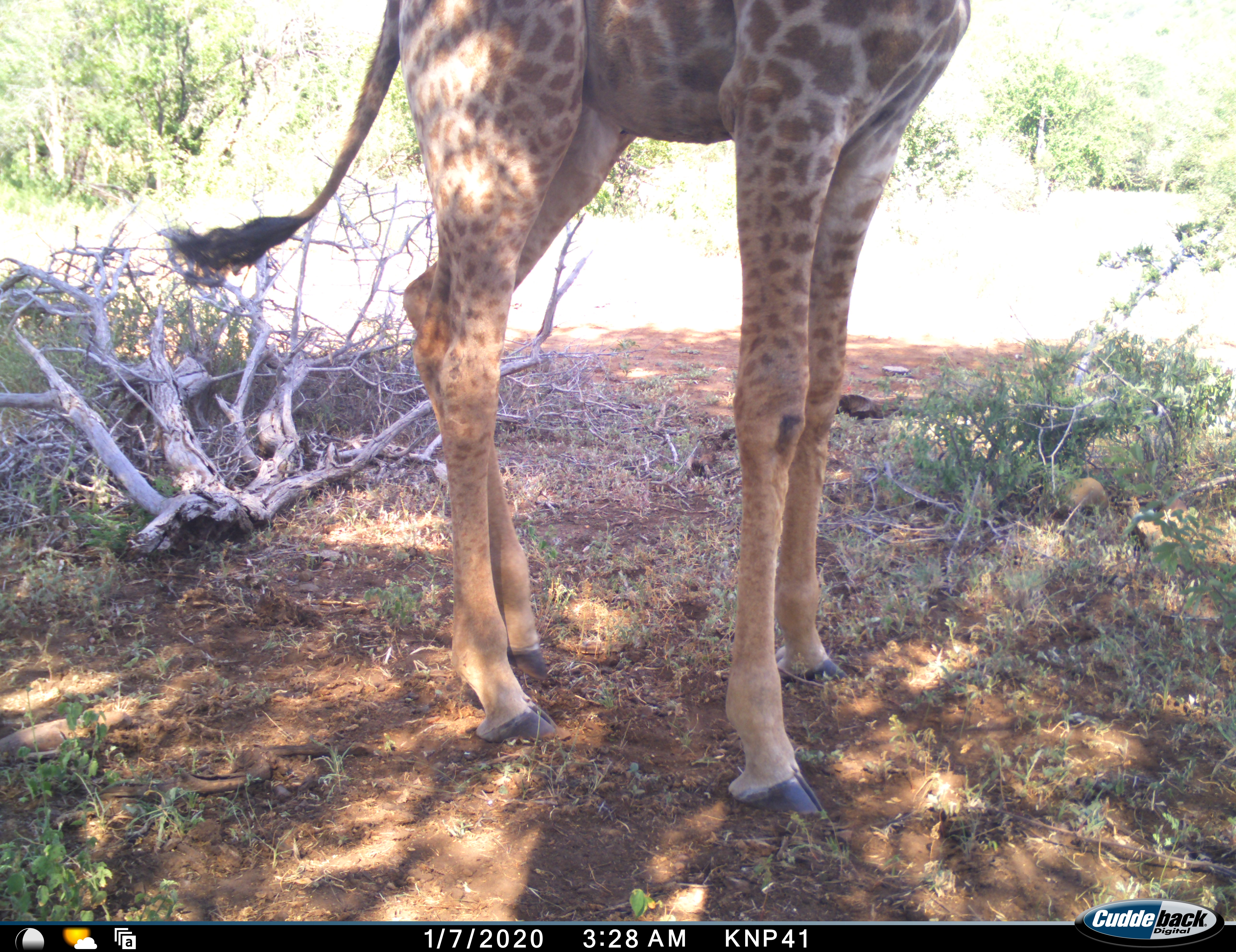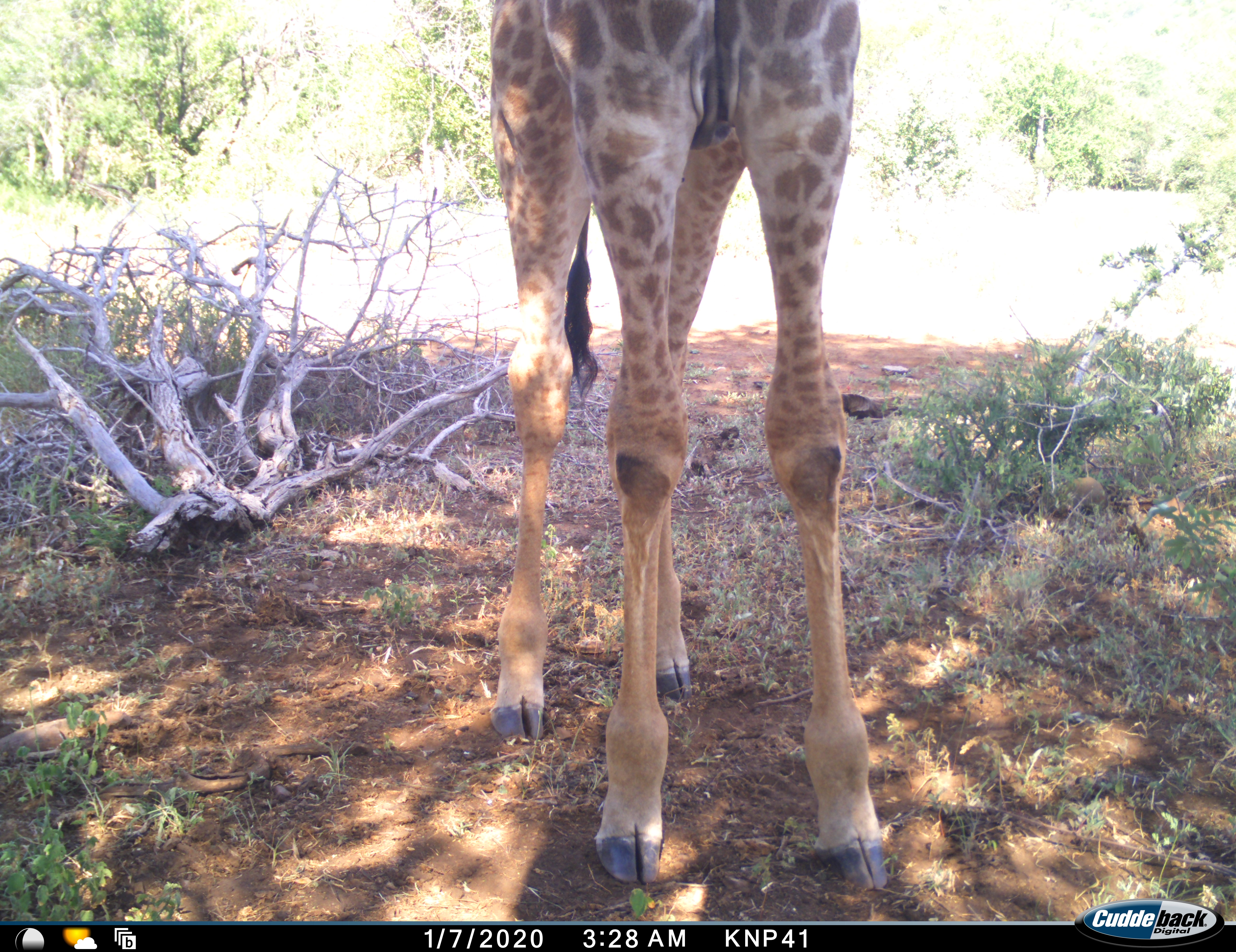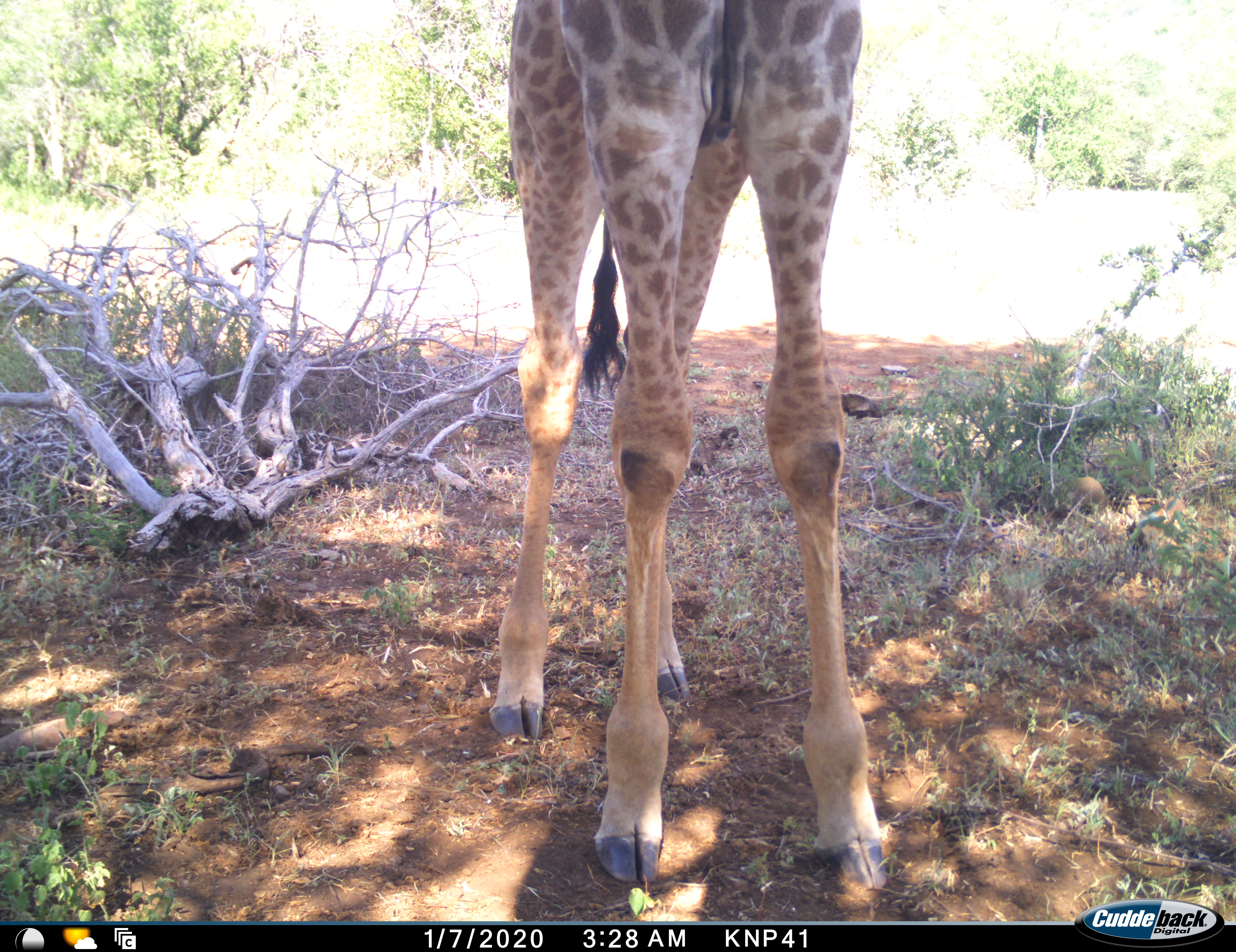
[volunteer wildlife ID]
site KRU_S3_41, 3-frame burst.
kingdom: Animalia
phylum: Chordata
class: Mammalia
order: Artiodactyla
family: Giraffidae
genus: Giraffa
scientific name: Giraffa camelopardalis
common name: giraffe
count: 1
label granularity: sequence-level